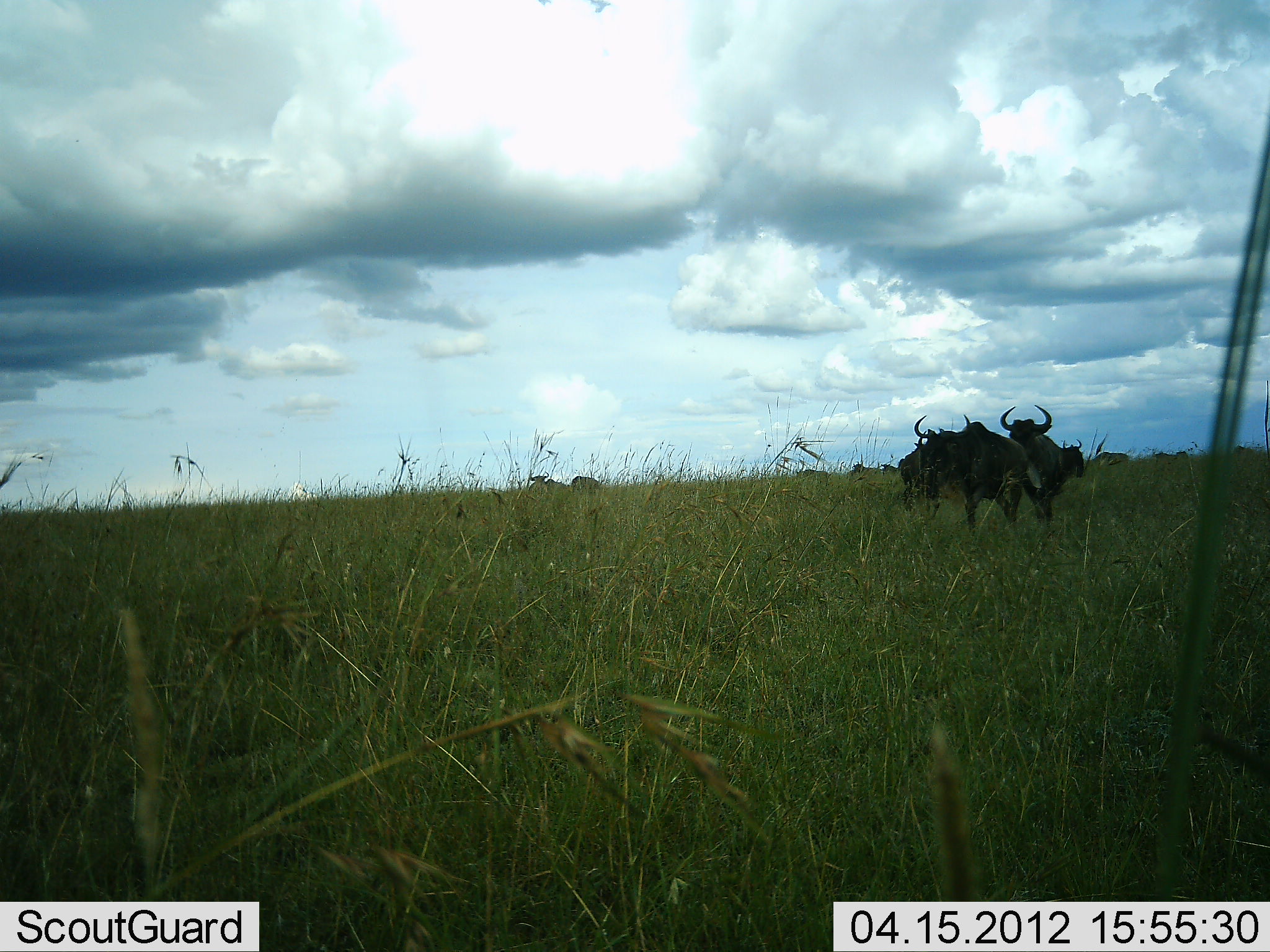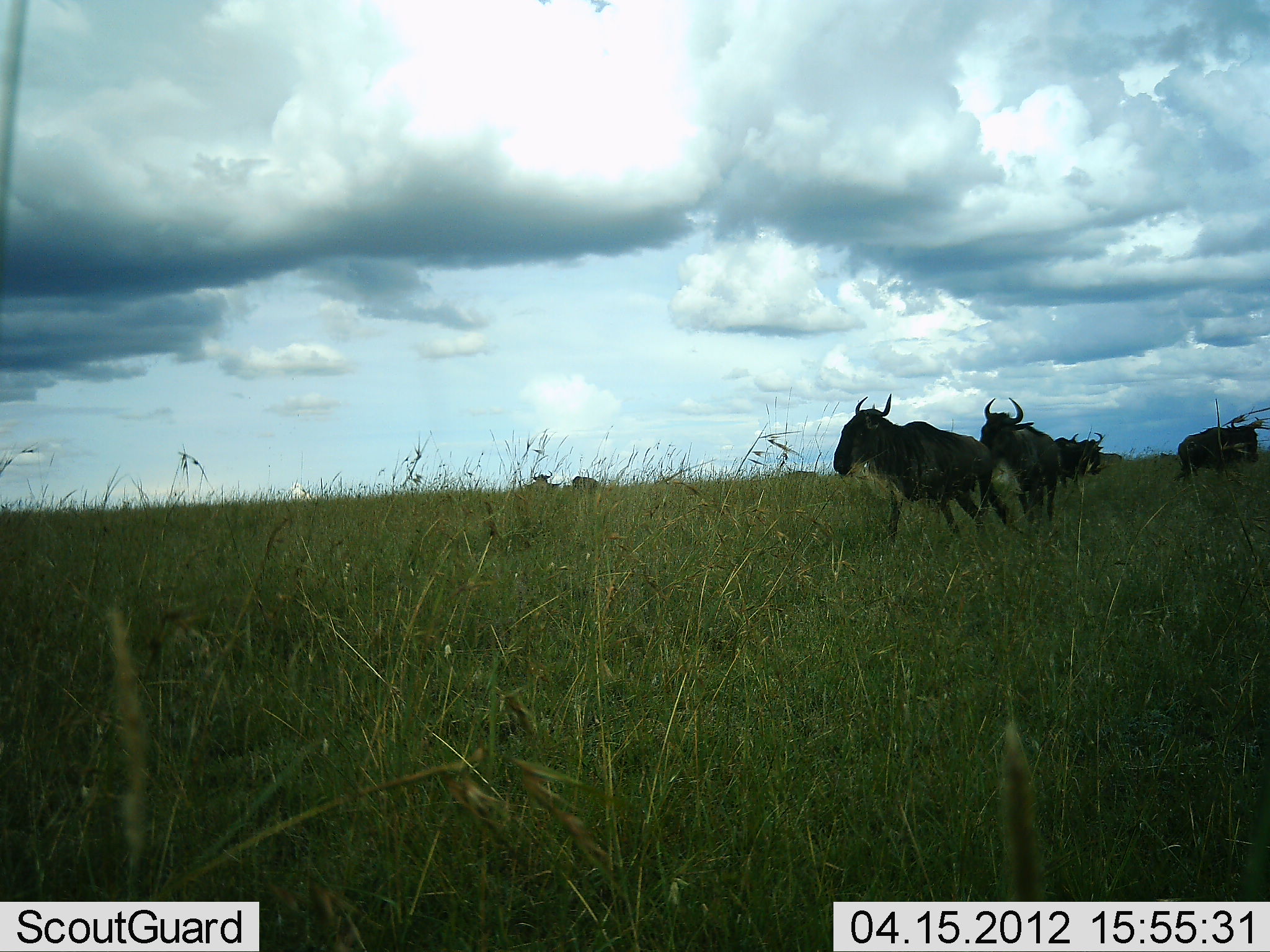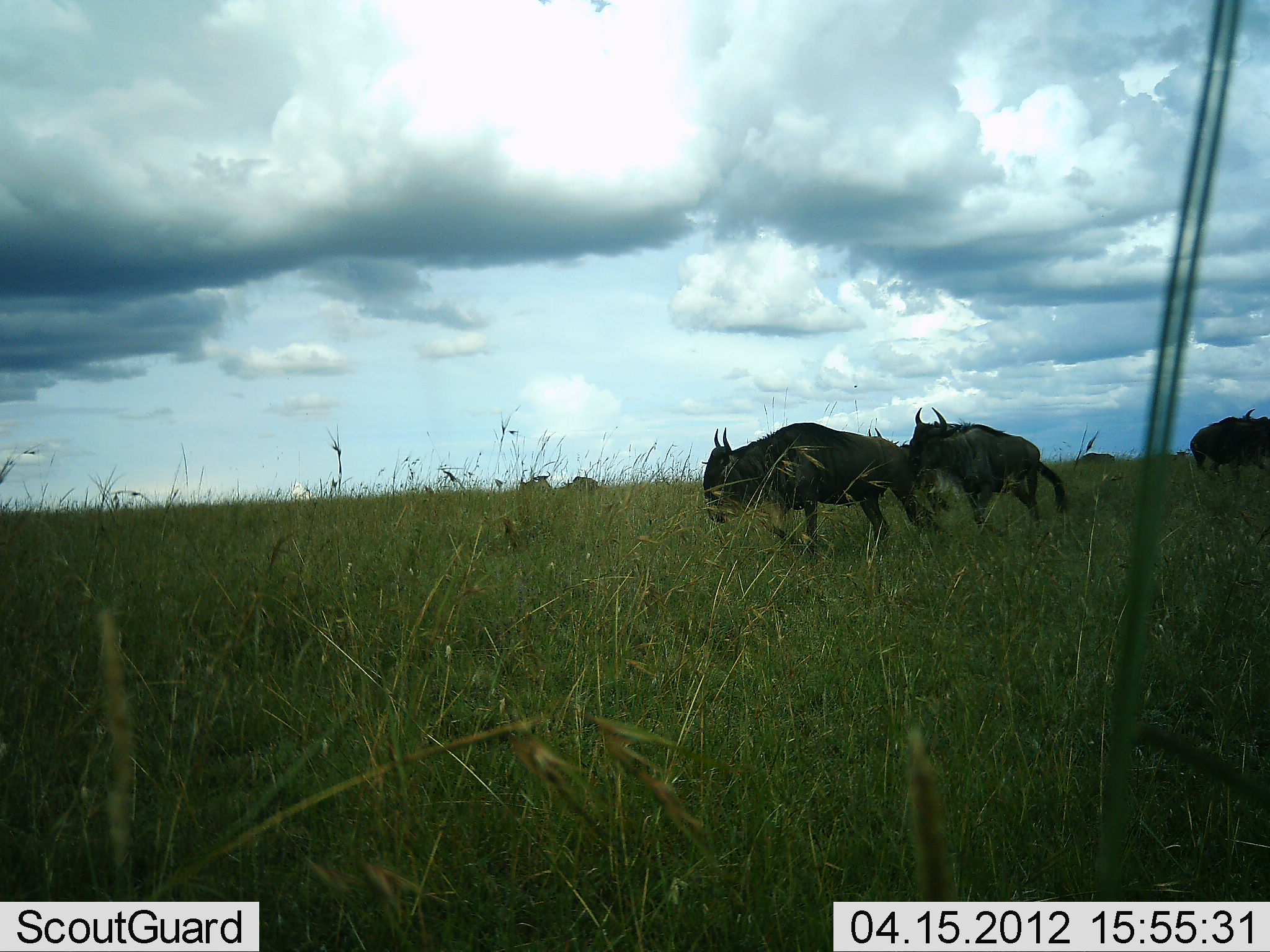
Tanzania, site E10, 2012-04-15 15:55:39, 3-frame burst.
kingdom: Animalia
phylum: Chordata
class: Mammalia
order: Artiodactyla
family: Bovidae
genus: Connochaetes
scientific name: Connochaetes taurinus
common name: blue wildebeest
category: wildebeest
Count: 6.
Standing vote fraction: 24%.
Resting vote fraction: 0%.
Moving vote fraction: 95%.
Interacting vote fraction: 5%.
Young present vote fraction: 0%.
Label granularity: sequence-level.